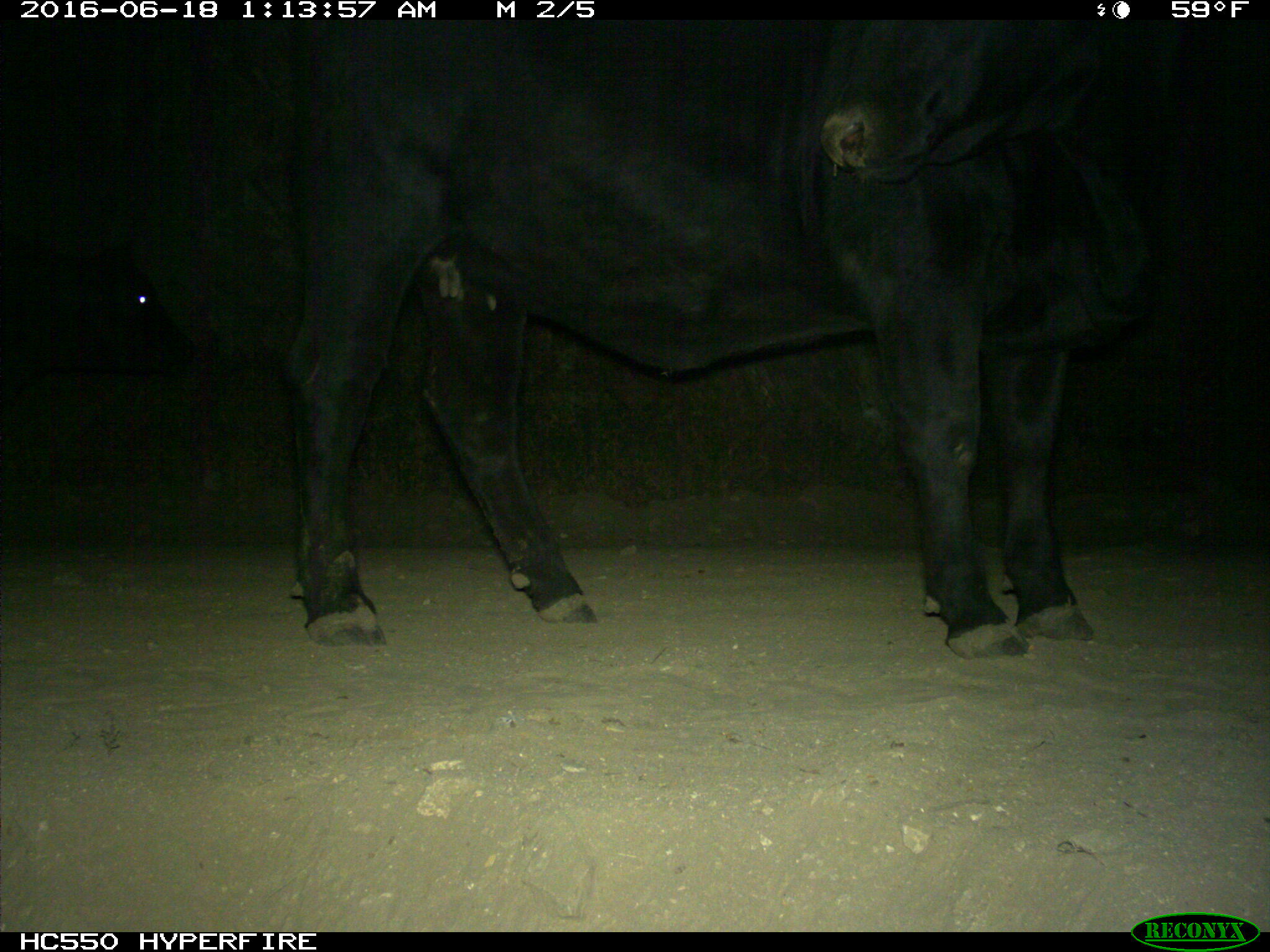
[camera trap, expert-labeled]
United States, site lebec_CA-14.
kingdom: Animalia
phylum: Chordata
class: Mammalia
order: Artiodactyla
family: Bovidae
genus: Bos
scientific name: Bos taurus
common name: domestic cow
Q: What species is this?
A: Bos taurus (domestic cow).